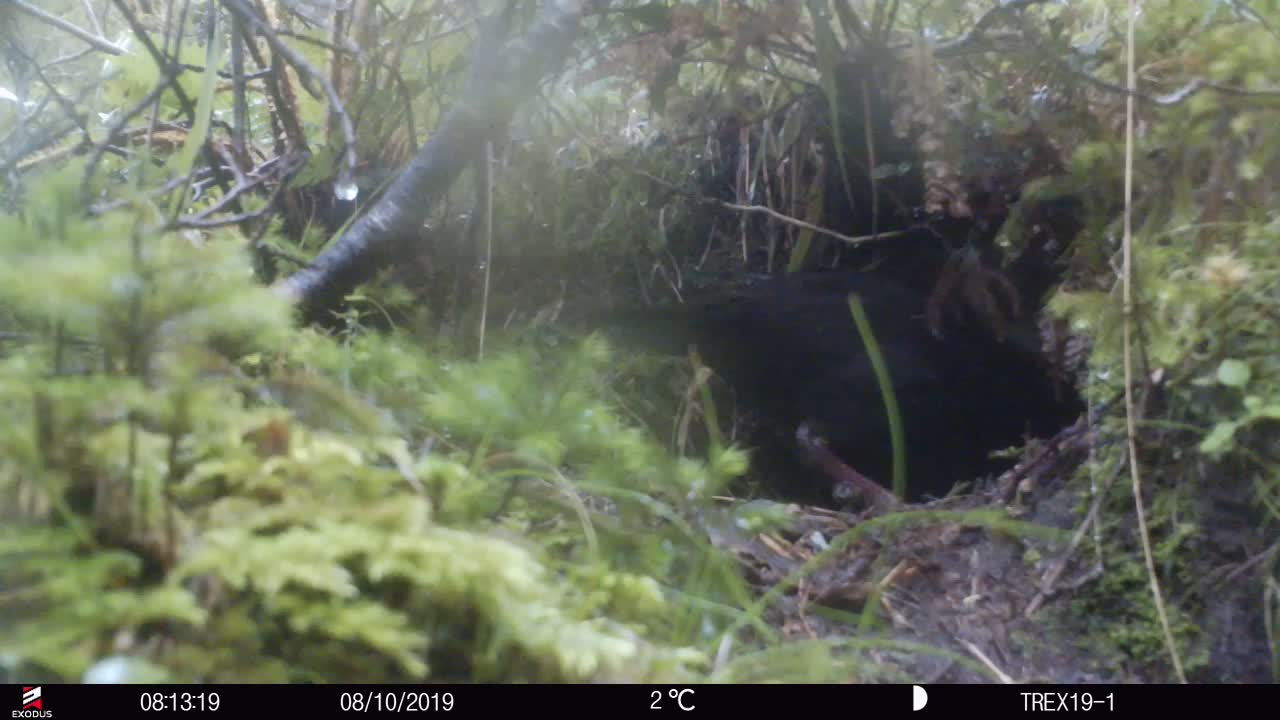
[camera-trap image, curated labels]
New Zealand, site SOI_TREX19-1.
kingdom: Animalia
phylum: Chordata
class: Aves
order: Gruiformes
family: Rallidae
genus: Gallirallus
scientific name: Gallirallus australis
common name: weka